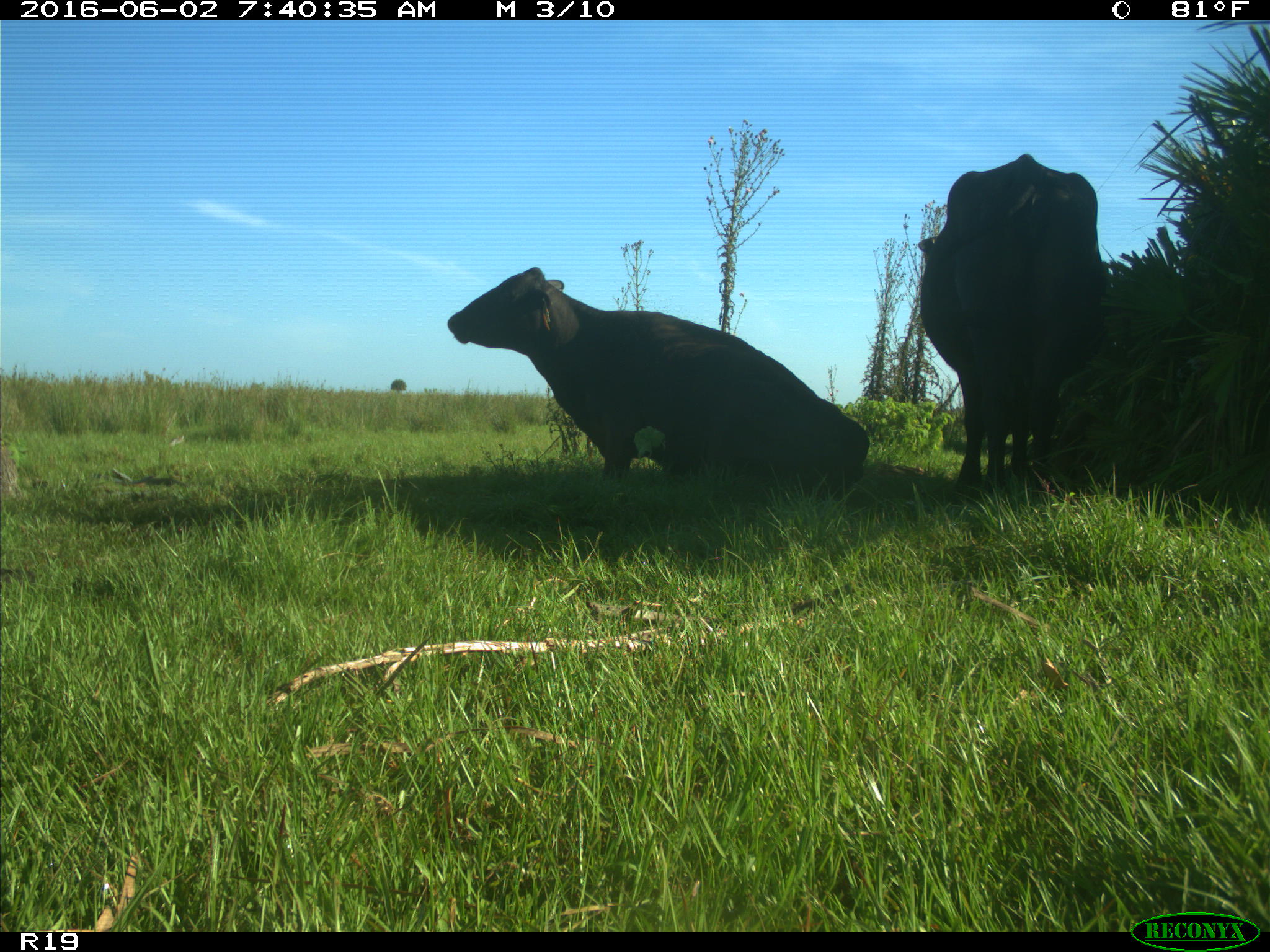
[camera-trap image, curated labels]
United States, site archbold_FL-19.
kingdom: Animalia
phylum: Chordata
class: Mammalia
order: Artiodactyla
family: Bovidae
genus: Bos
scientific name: Bos taurus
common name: domestic cow